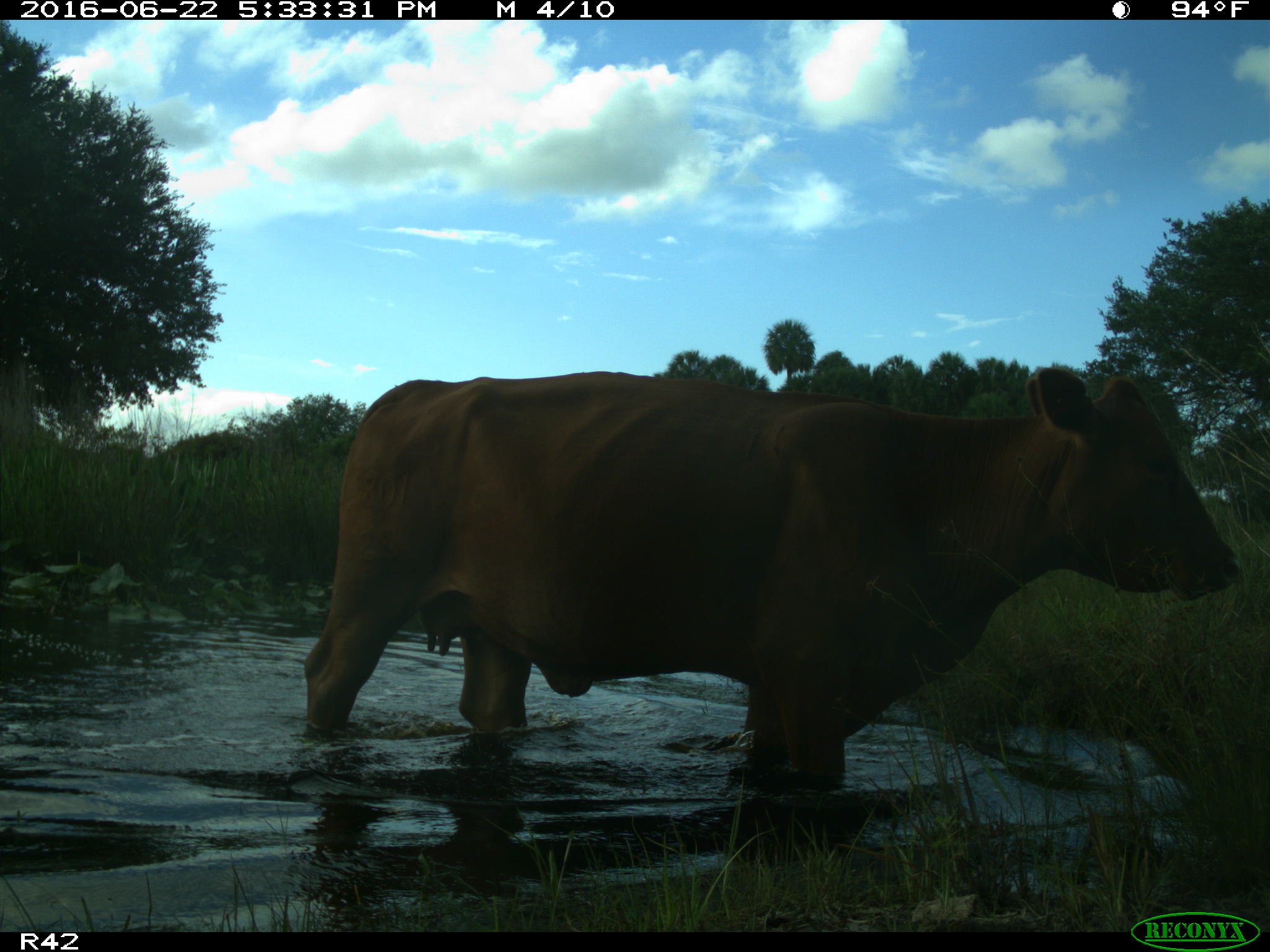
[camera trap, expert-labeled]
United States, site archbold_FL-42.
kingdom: Animalia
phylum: Chordata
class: Mammalia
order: Artiodactyla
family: Bovidae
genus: Bos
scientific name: Bos taurus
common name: domestic cow